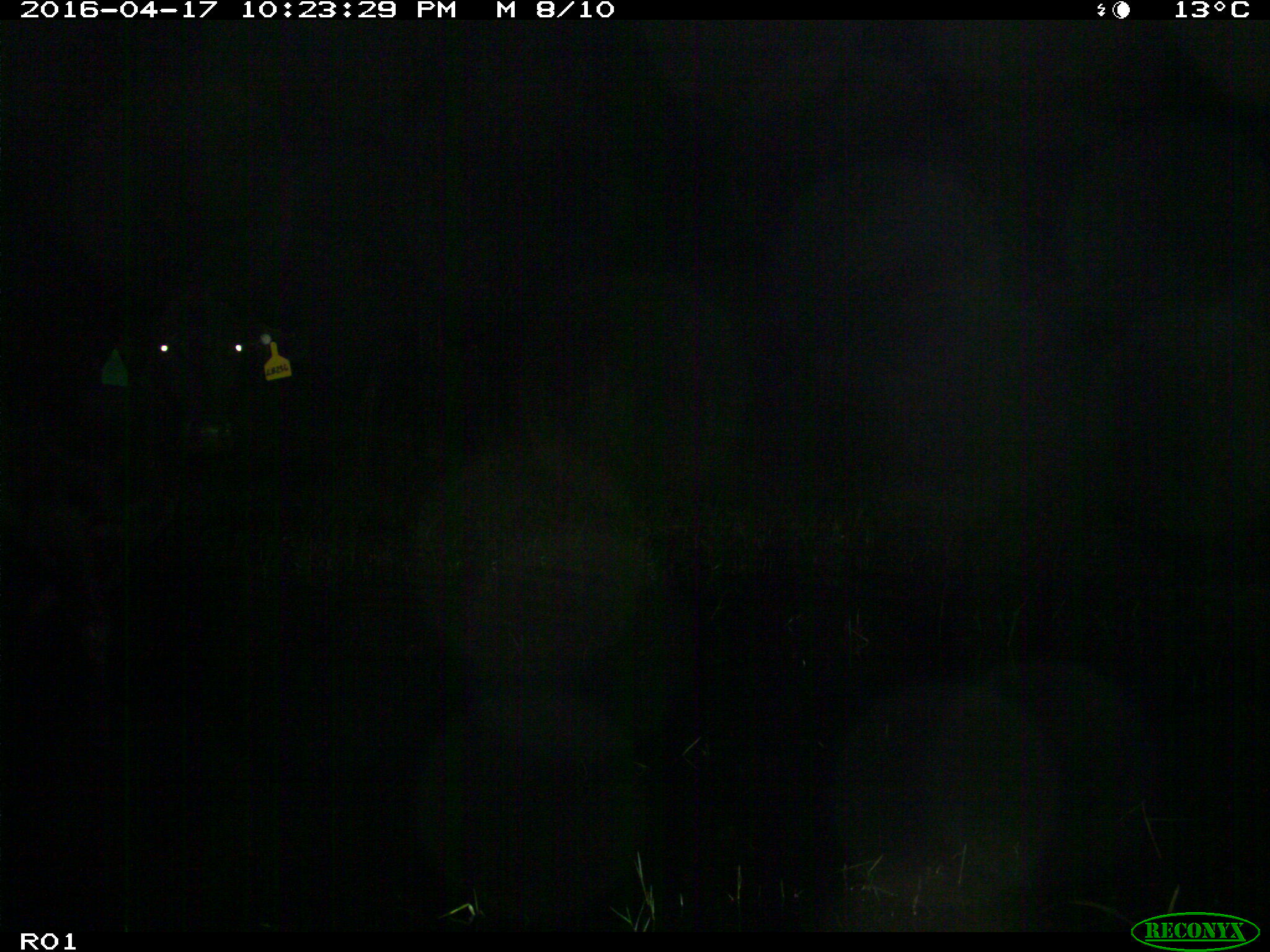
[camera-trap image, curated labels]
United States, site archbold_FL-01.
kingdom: Animalia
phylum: Chordata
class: Mammalia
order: Artiodactyla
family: Bovidae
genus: Bos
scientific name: Bos taurus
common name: domestic cow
Bos taurus (domestic cow).